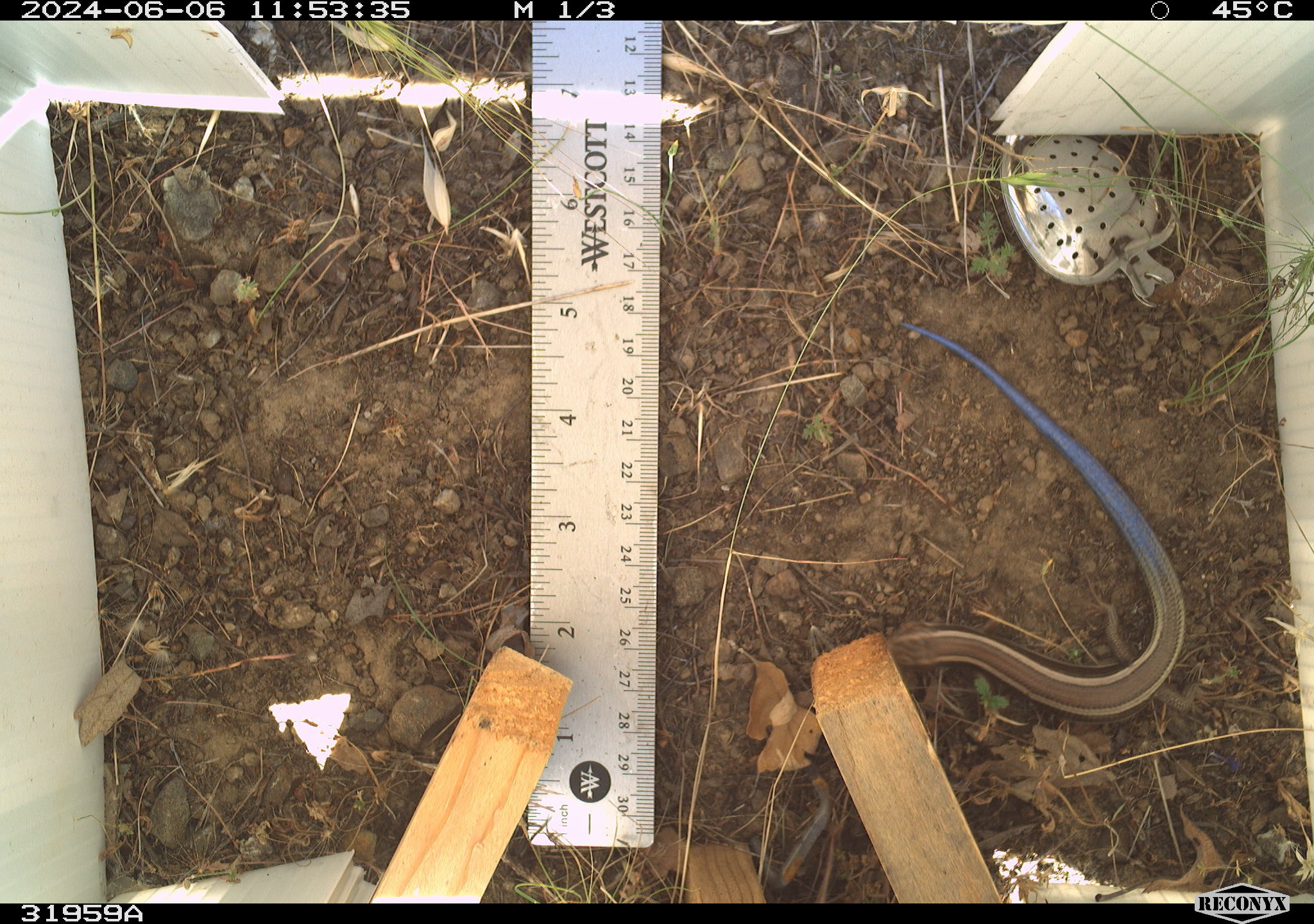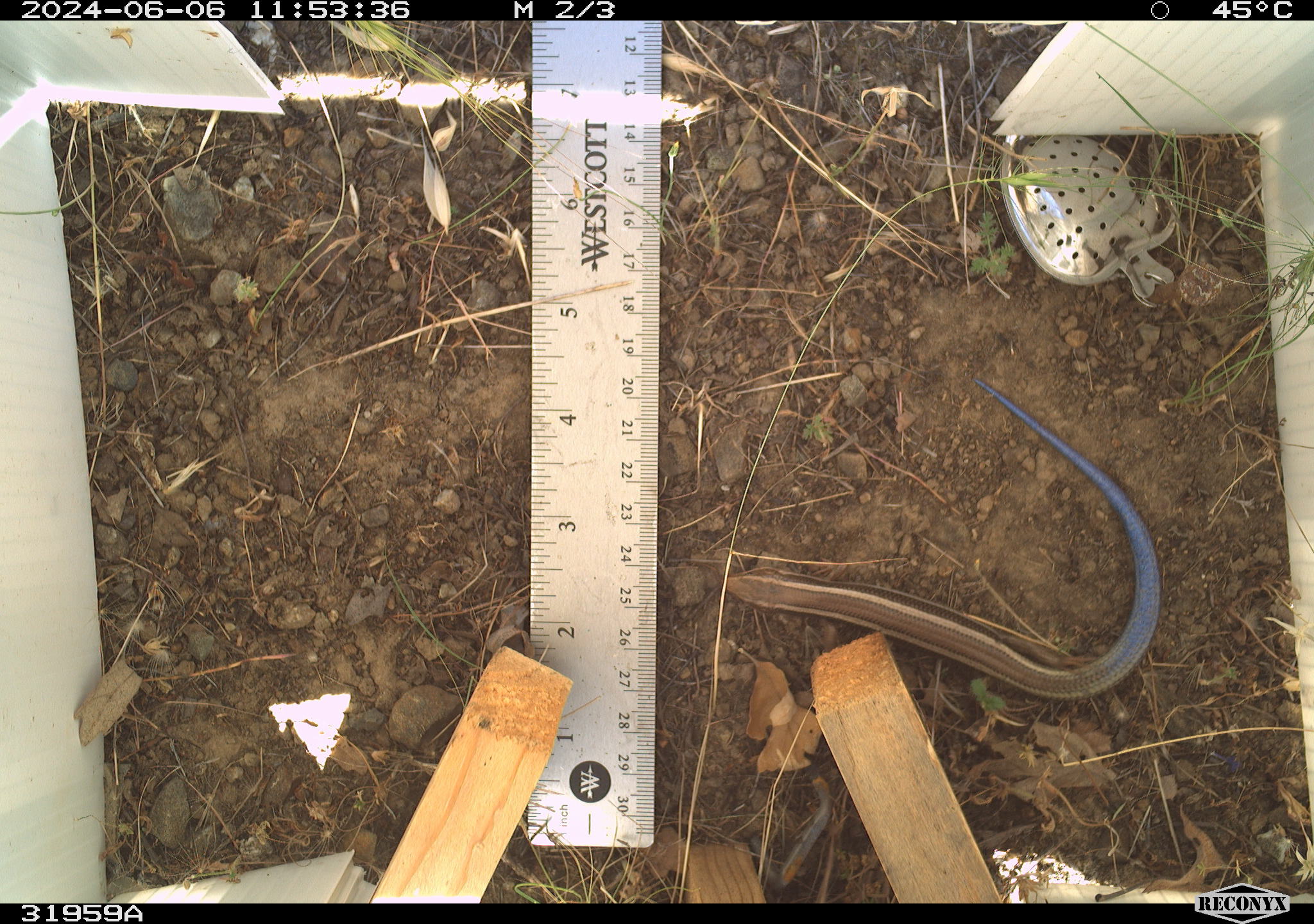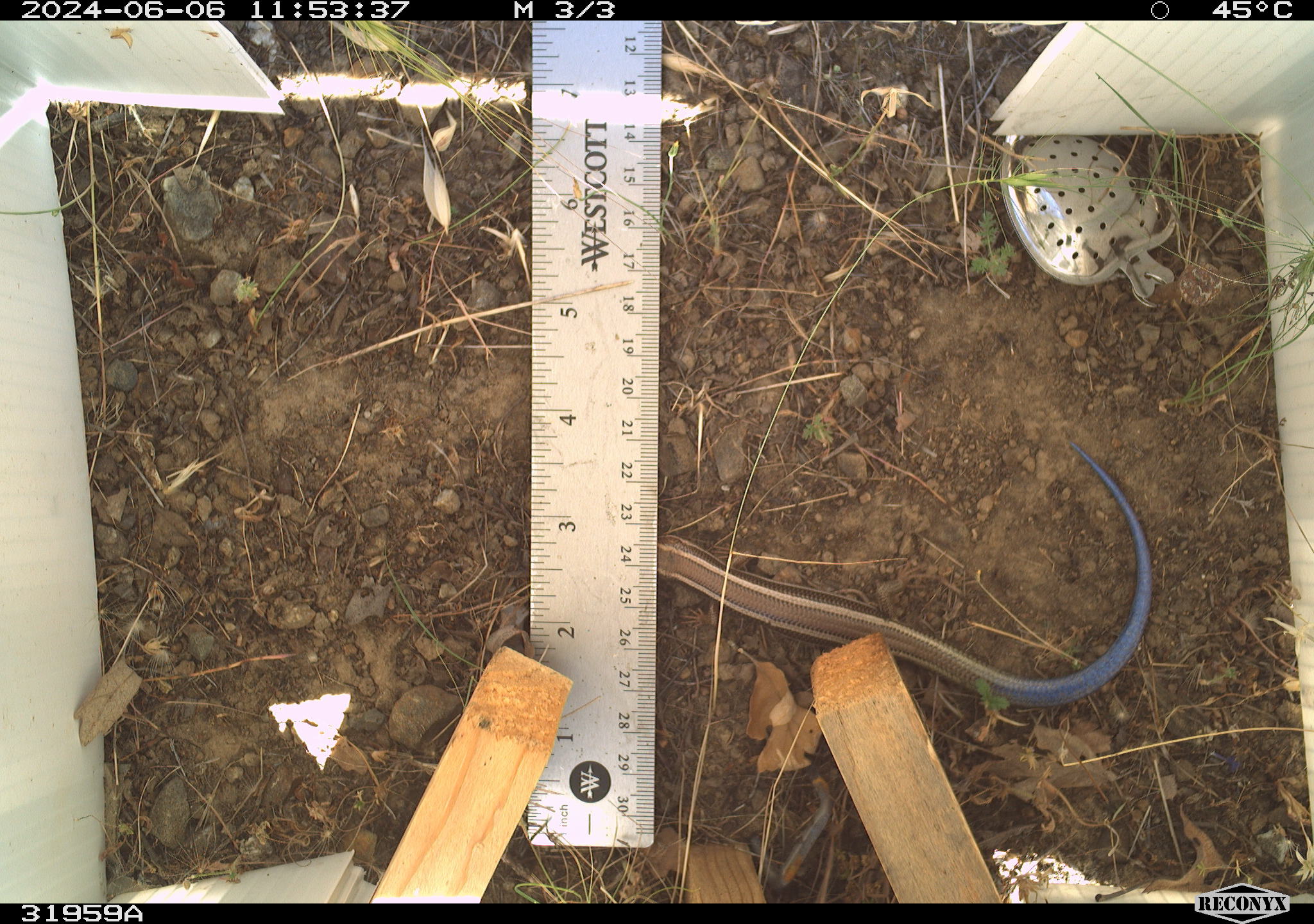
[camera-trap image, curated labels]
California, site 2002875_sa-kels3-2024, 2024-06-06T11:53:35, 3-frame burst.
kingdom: Animalia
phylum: Chordata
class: Reptilia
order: Squamata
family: Scincidae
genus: Plestiodon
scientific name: Plestiodon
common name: blue-tailed skinks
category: plestiodon species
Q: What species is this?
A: Plestiodon species (blue-tailed skinks) (Plestiodon).